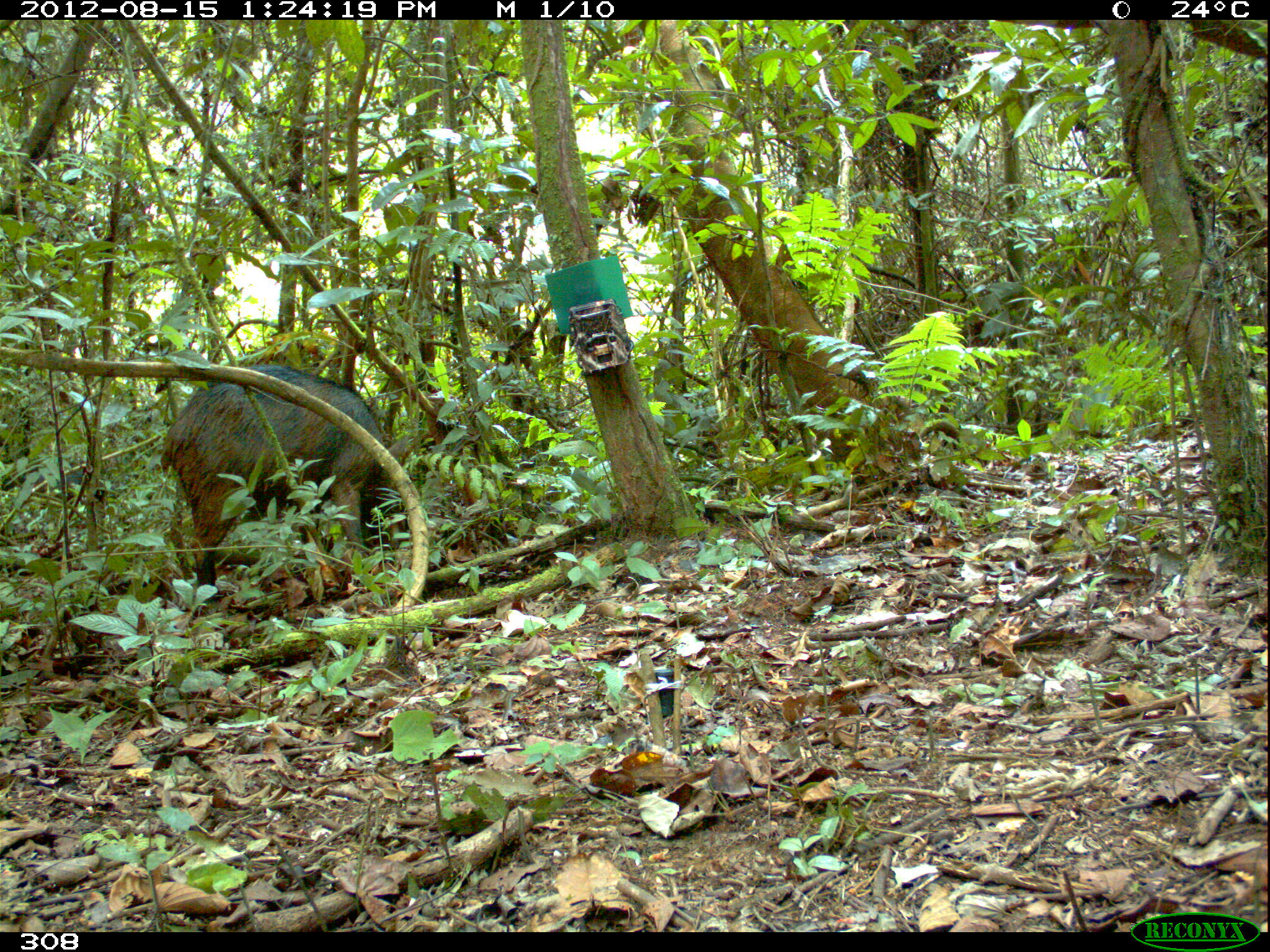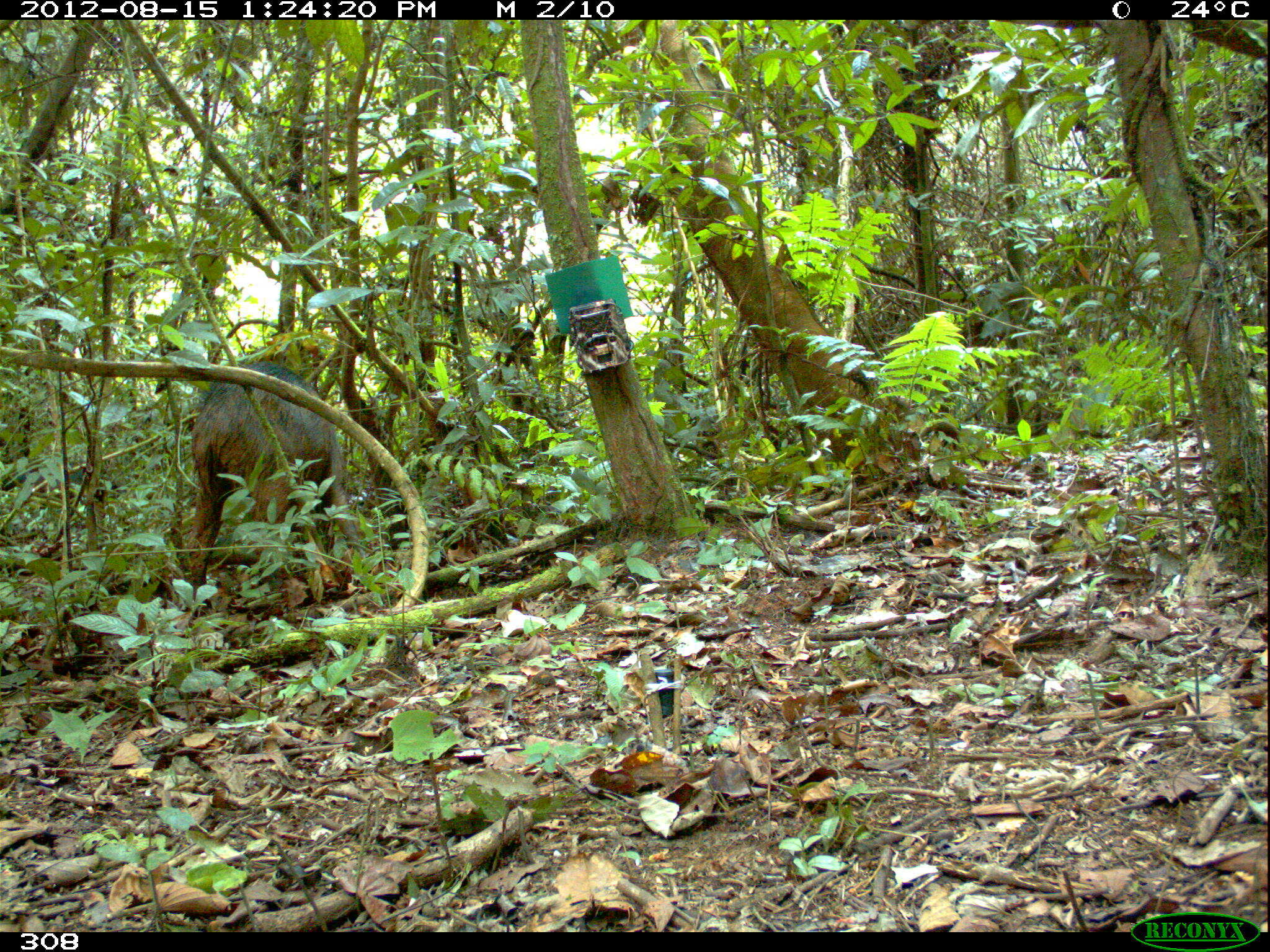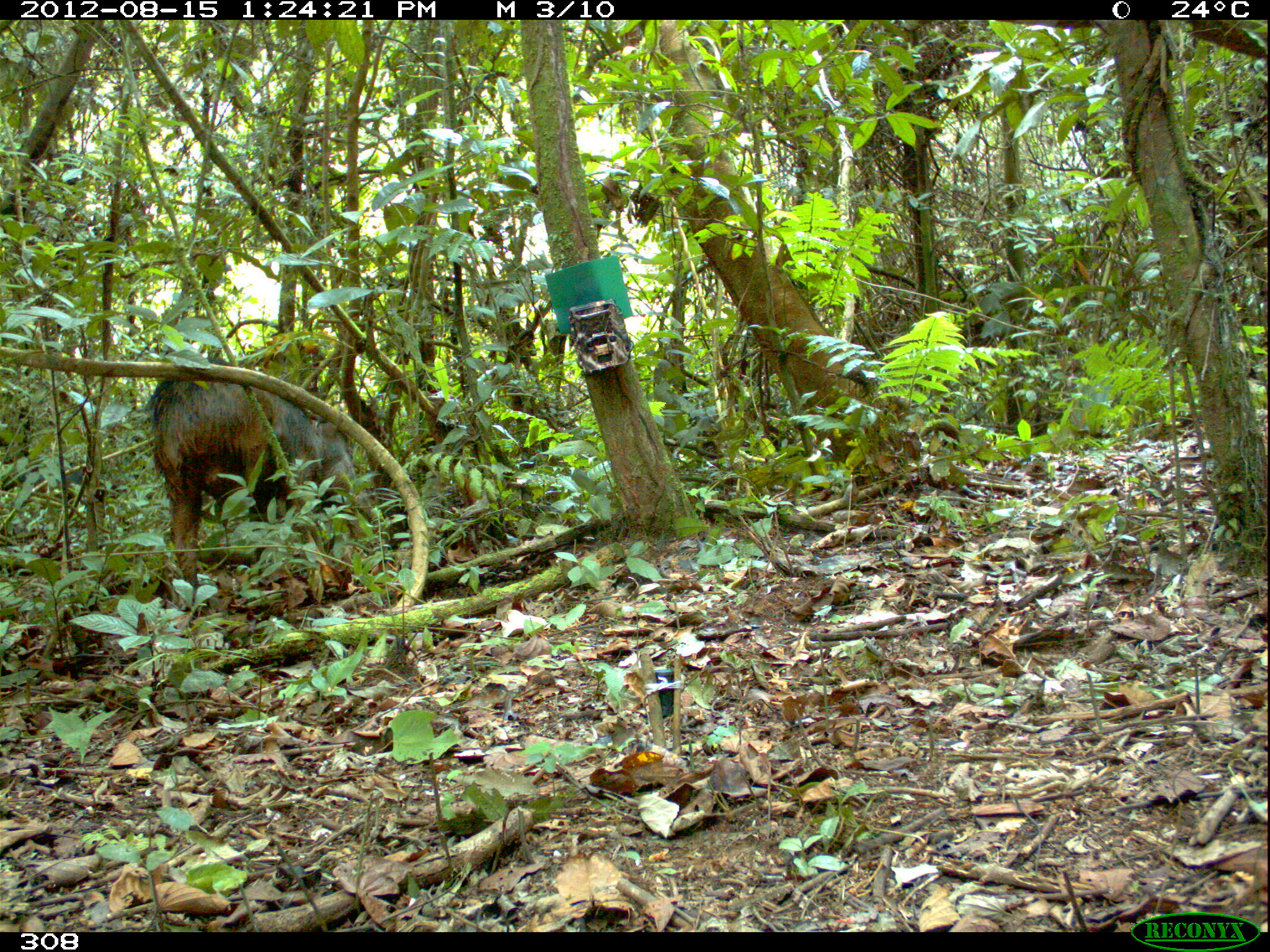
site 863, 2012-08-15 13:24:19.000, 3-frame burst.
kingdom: Animalia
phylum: Chordata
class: Mammalia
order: Artiodactyla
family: Tayassuidae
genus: Tayassu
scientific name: Tayassu pecari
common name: white-lipped peccary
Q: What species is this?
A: Tayassu pecari (white-lipped peccary).